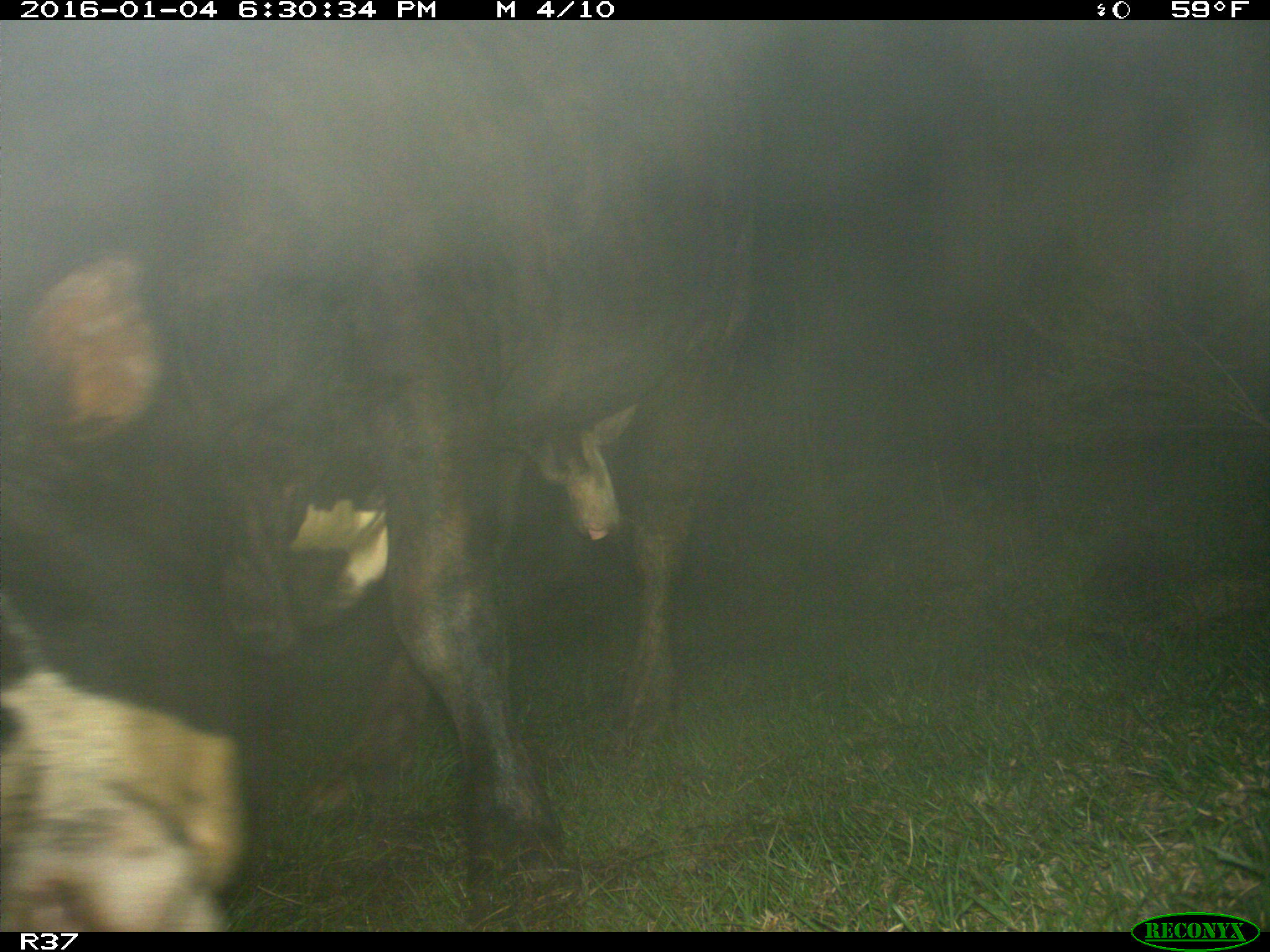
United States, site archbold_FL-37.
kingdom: Animalia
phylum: Chordata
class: Mammalia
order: Artiodactyla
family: Bovidae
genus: Bos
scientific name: Bos taurus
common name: domestic cow